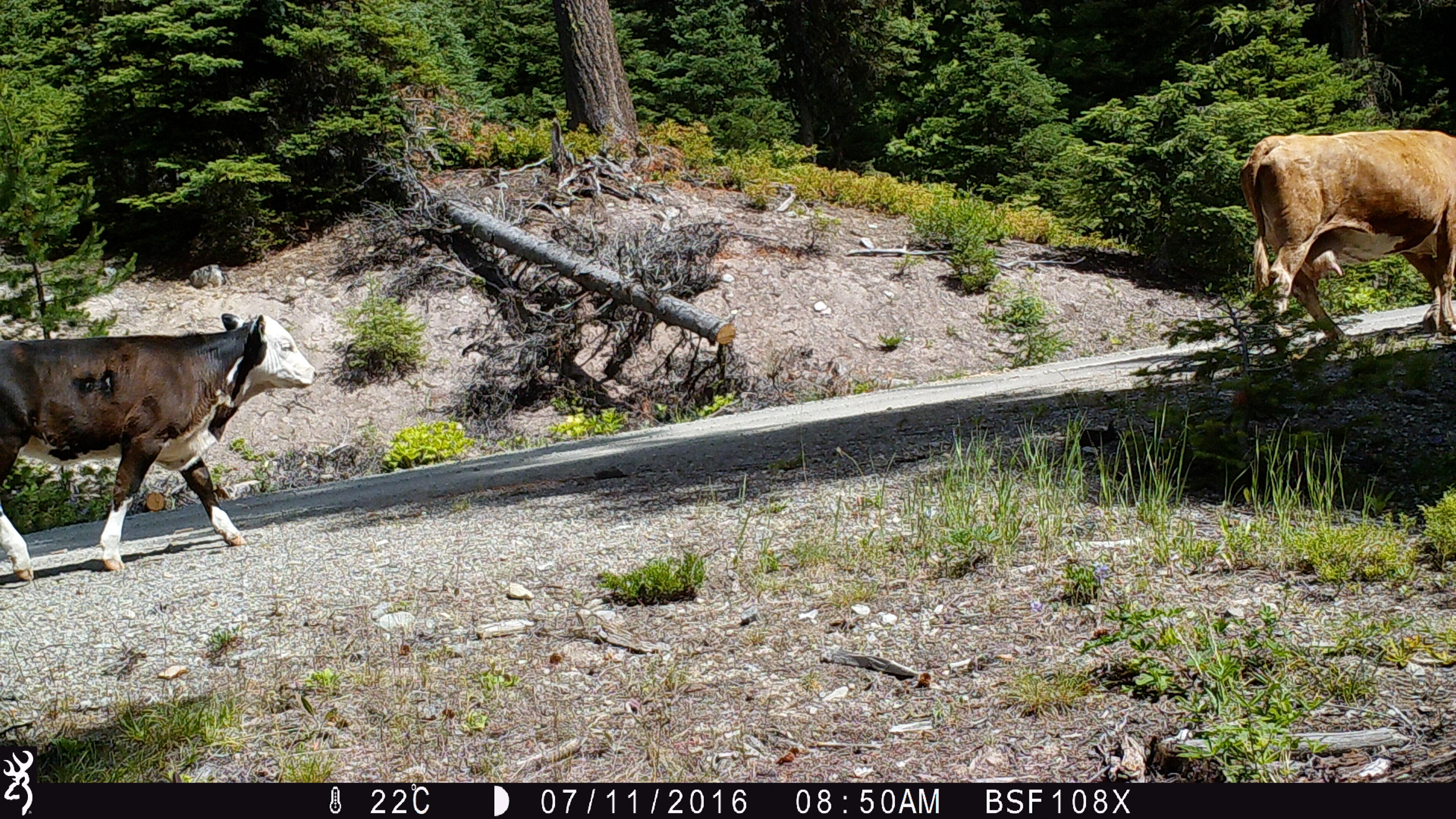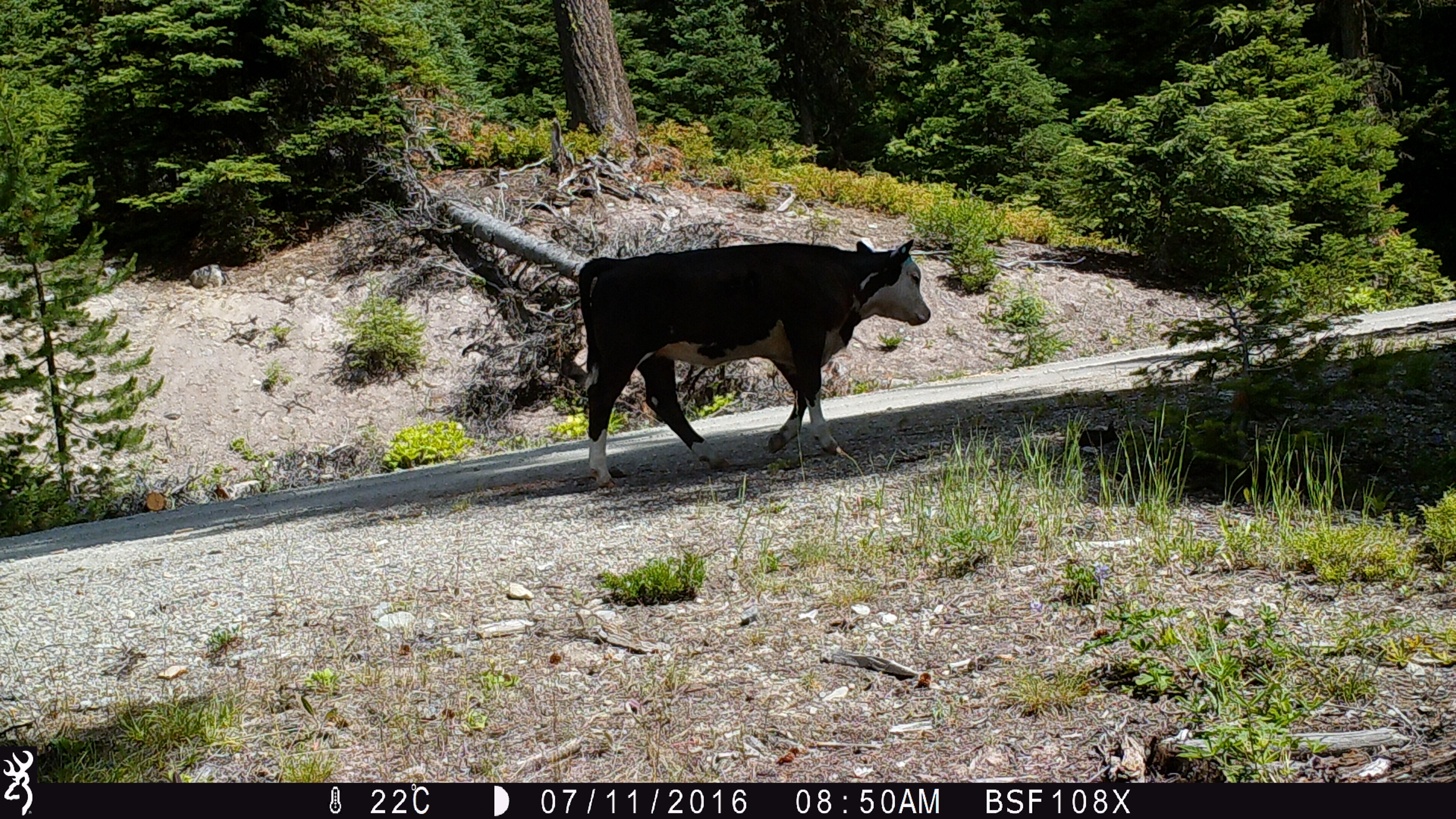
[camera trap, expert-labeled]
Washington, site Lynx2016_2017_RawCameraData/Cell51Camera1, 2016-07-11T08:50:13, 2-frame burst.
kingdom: Animalia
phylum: Chordata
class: Mammalia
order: Artiodactyla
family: Bovidae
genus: Bos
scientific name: Bos taurus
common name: domestic cattle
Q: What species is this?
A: Domestic cattle (Bos taurus).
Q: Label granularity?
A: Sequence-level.